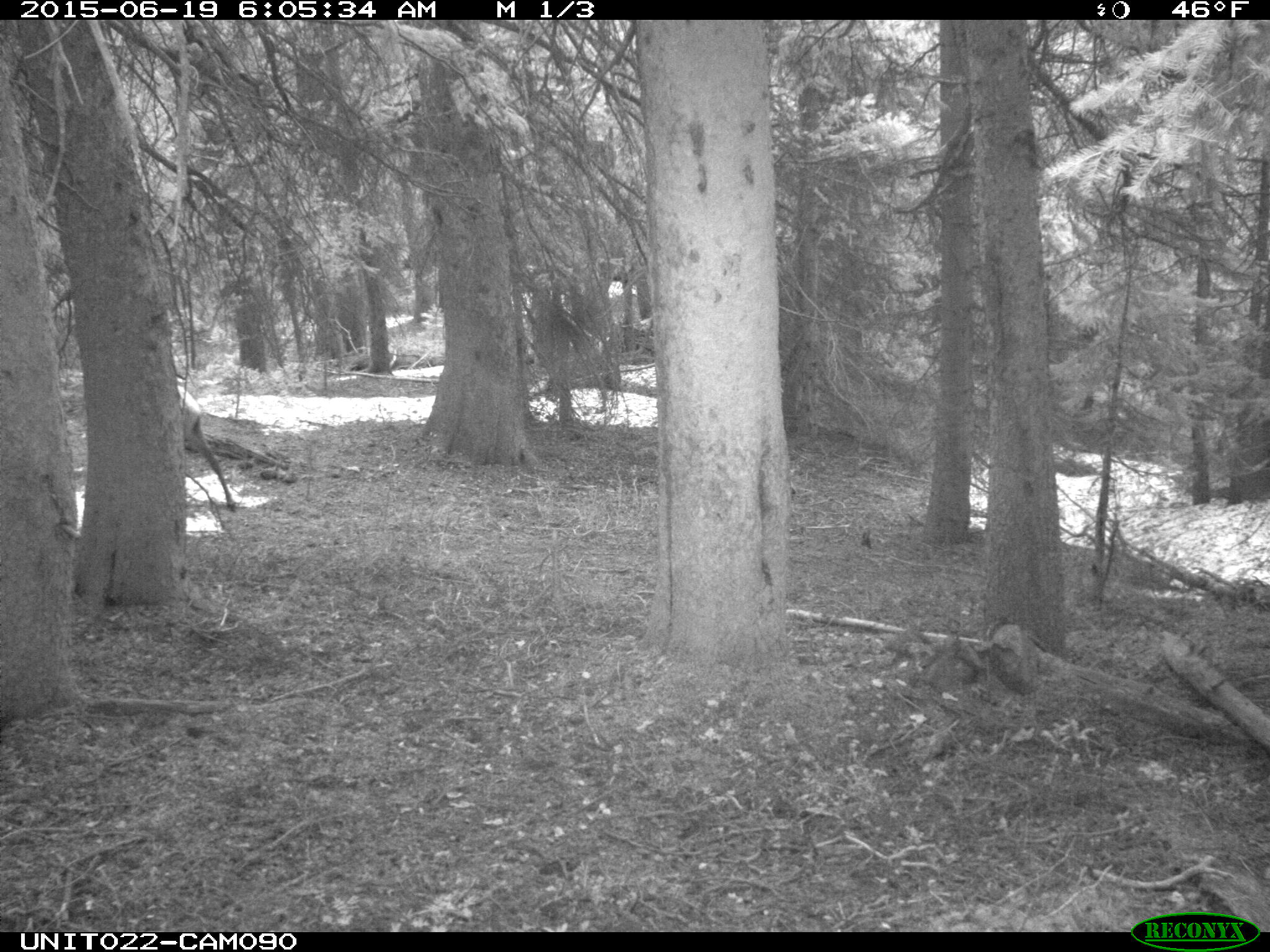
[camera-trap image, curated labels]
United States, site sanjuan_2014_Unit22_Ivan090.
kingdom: Animalia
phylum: Chordata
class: Mammalia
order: Artiodactyla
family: Cervidae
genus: Cervus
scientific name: Cervus elaphus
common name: red deer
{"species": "Cervus elaphus (red deer)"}